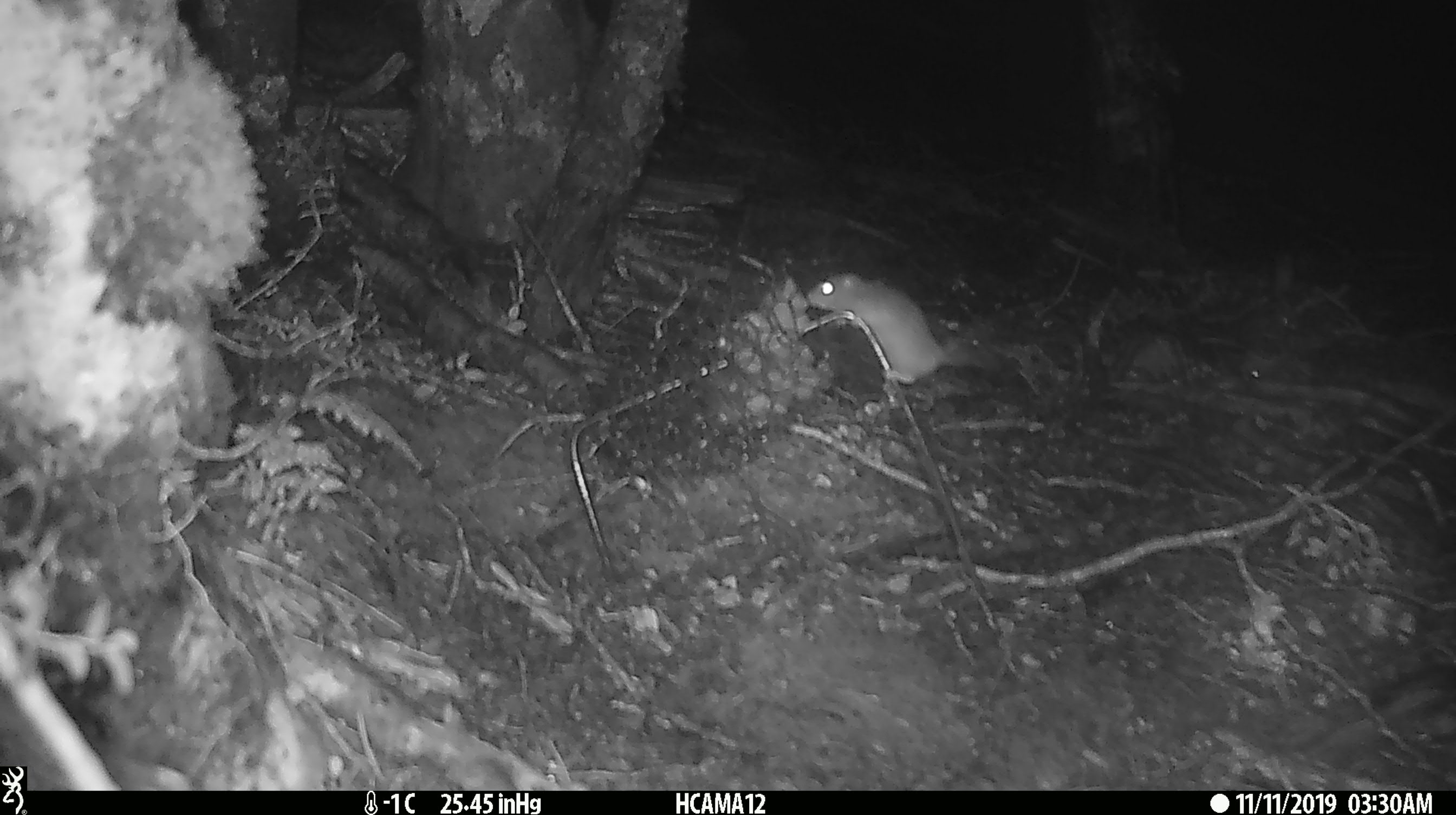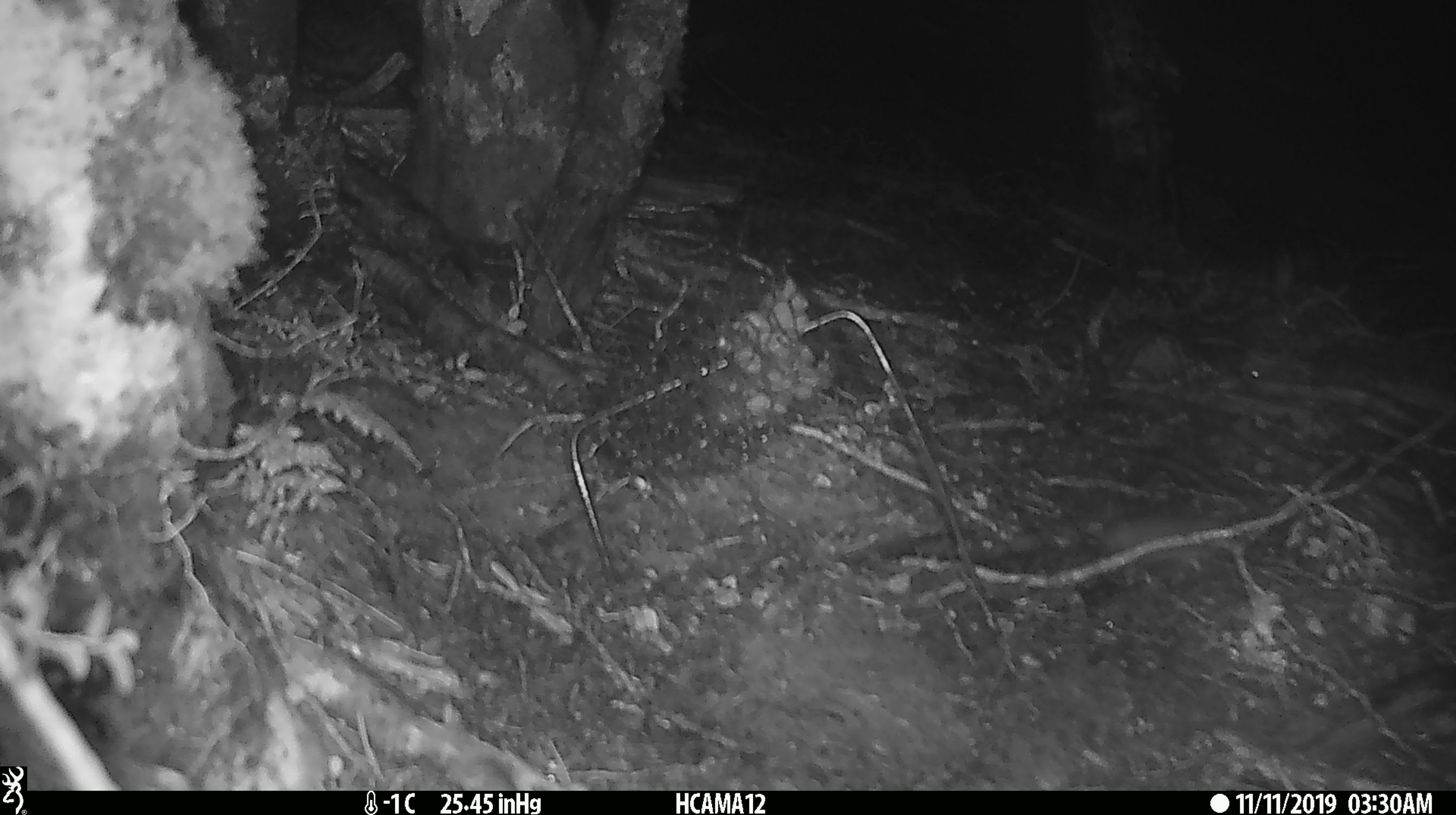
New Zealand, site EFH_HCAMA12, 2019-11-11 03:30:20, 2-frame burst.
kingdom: Animalia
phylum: Chordata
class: Mammalia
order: Rodentia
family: Muridae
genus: Mus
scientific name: Mus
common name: mouse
Mouse (Mus).